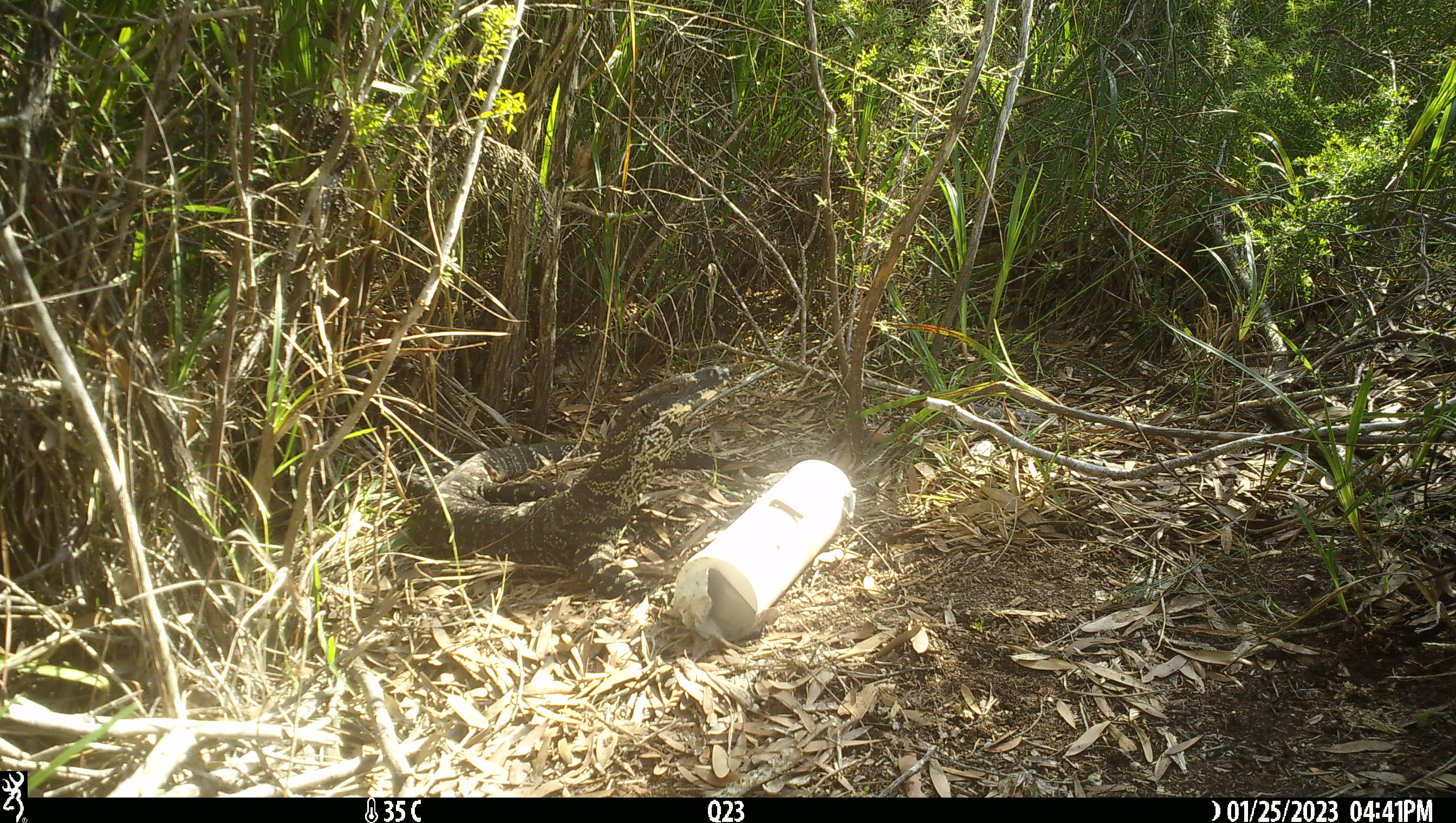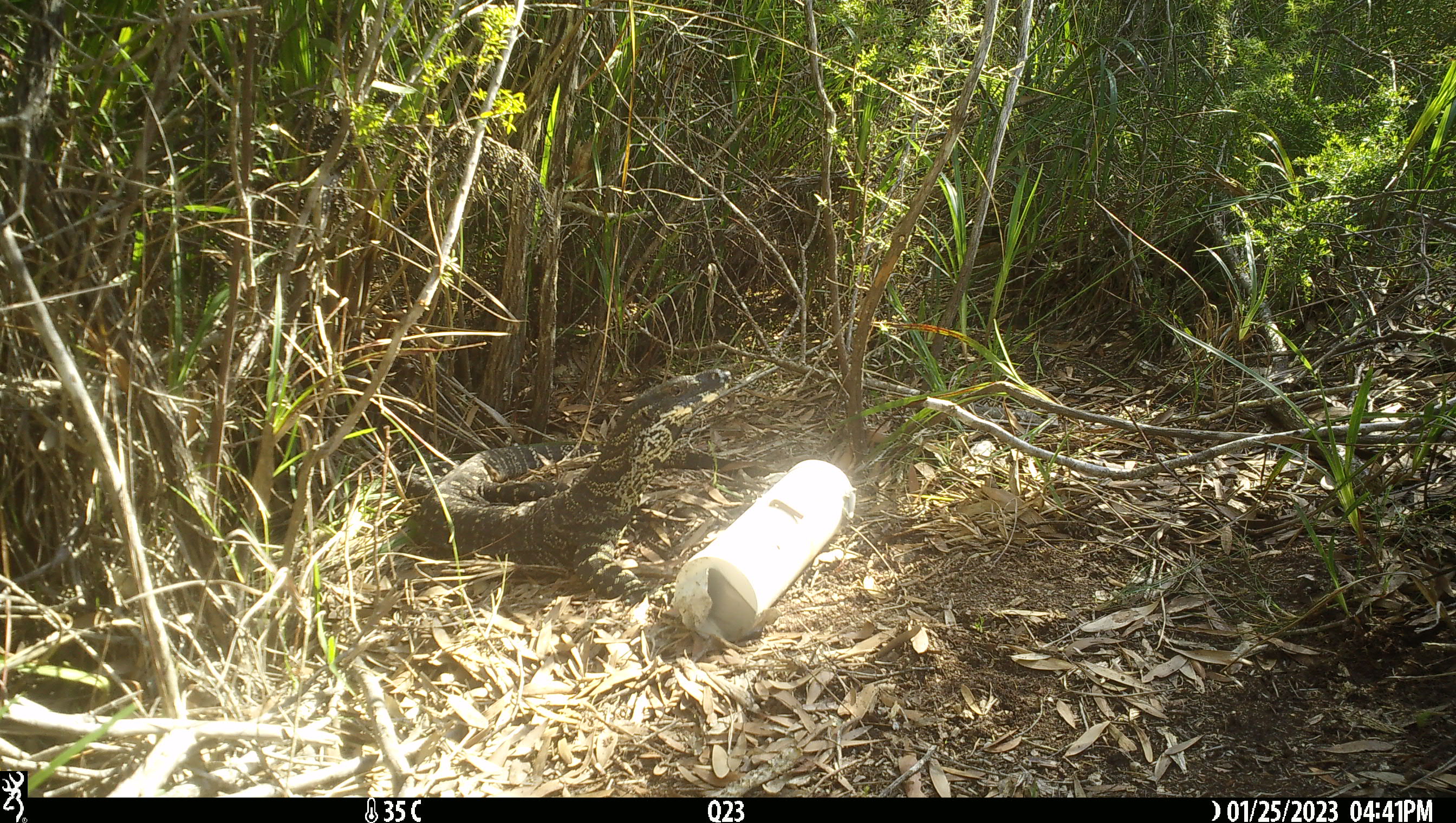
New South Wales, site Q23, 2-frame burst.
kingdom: Animalia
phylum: Chordata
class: Reptilia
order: Squamata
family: Varanidae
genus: Varanus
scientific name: Varanus varius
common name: lace monitor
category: goanna